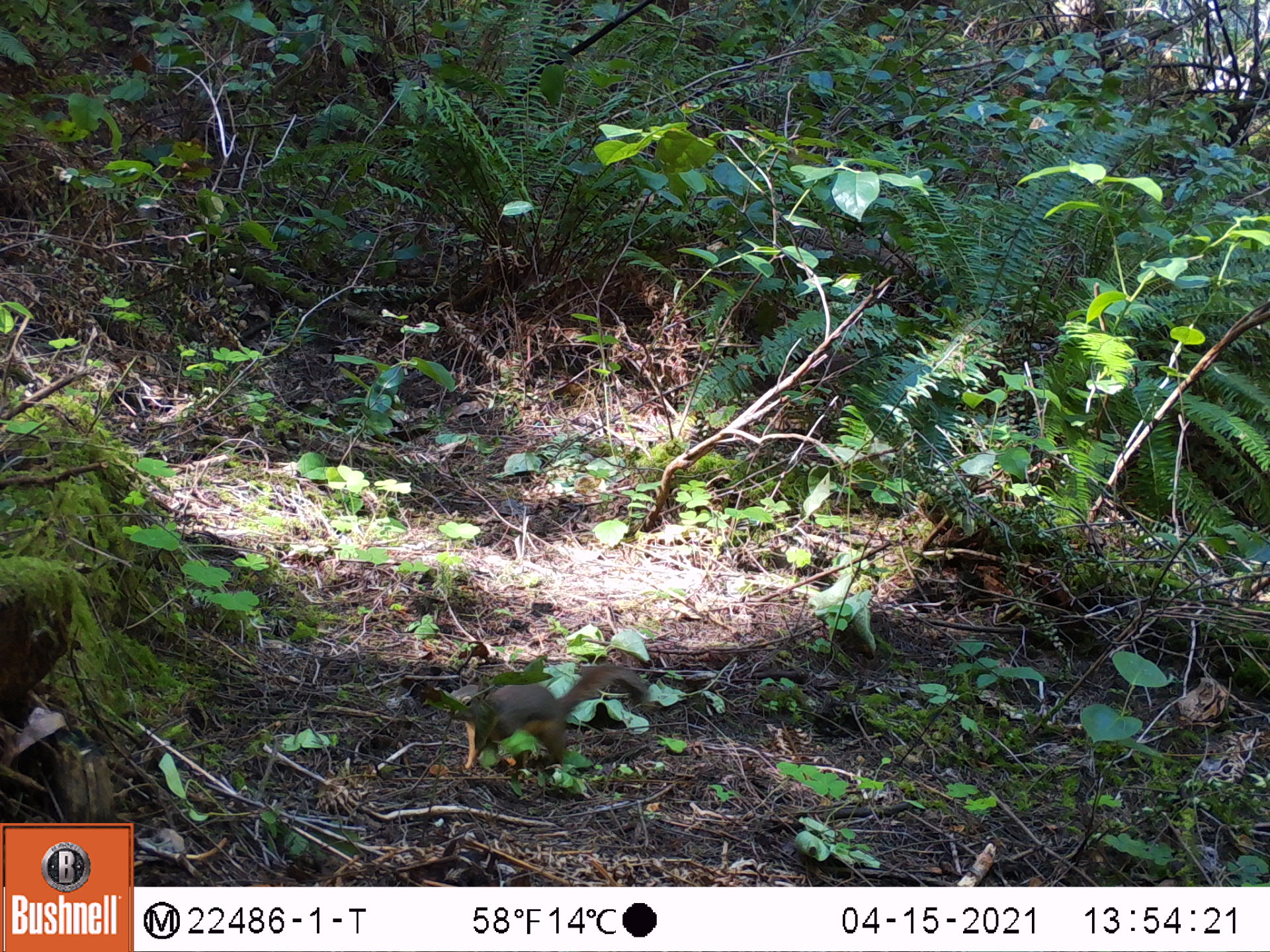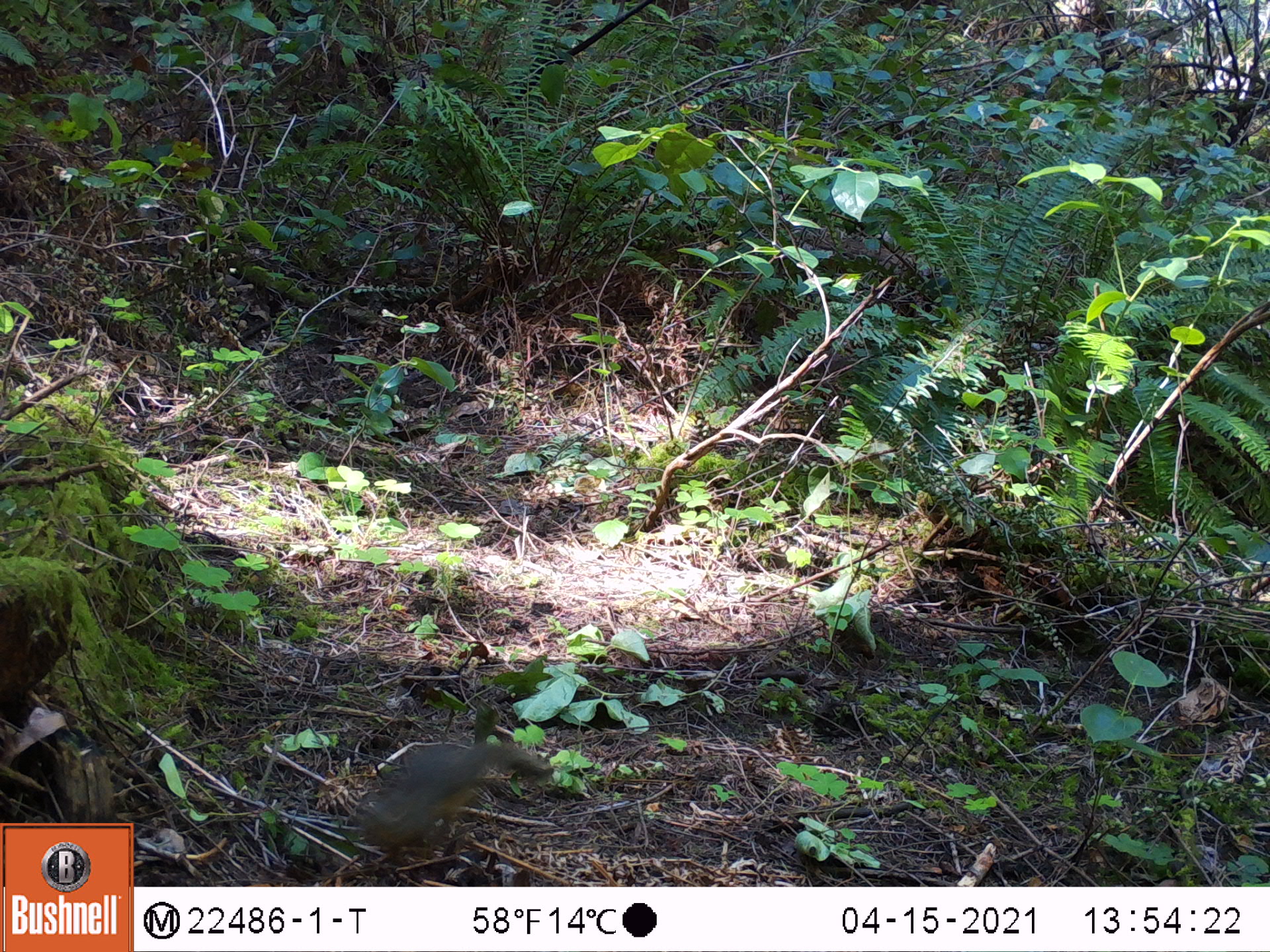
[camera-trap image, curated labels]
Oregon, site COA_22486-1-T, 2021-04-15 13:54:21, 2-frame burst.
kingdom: Animalia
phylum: Chordata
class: Mammalia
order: Rodentia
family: Sciuridae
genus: Tamiasciurus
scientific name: Tamiasciurus douglasii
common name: douglas squirrel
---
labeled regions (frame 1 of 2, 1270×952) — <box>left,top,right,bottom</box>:
douglas squirrel: <box>444,667,651,770</box>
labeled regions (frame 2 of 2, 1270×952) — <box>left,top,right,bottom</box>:
douglas squirrel: <box>349,732,556,859</box>